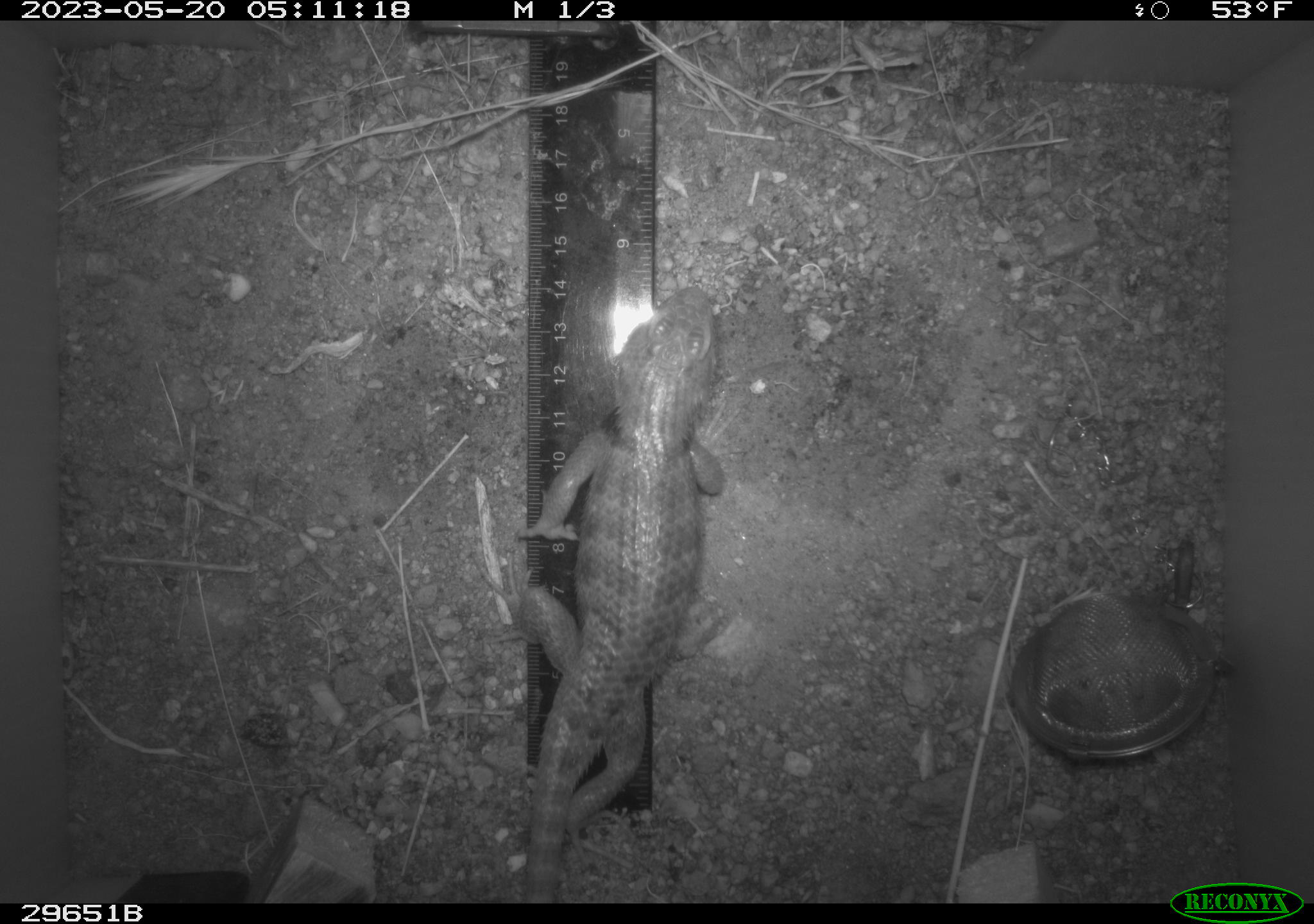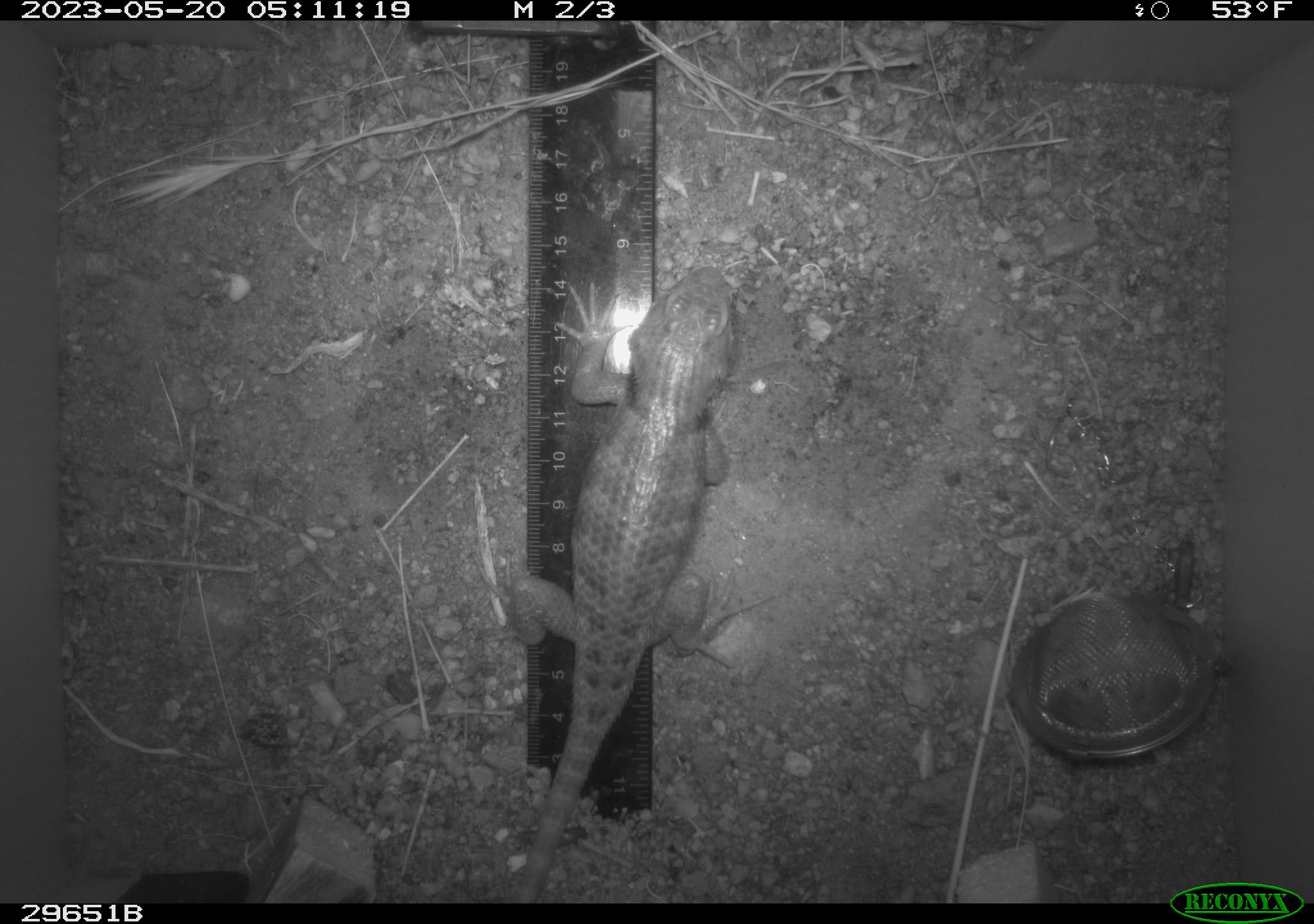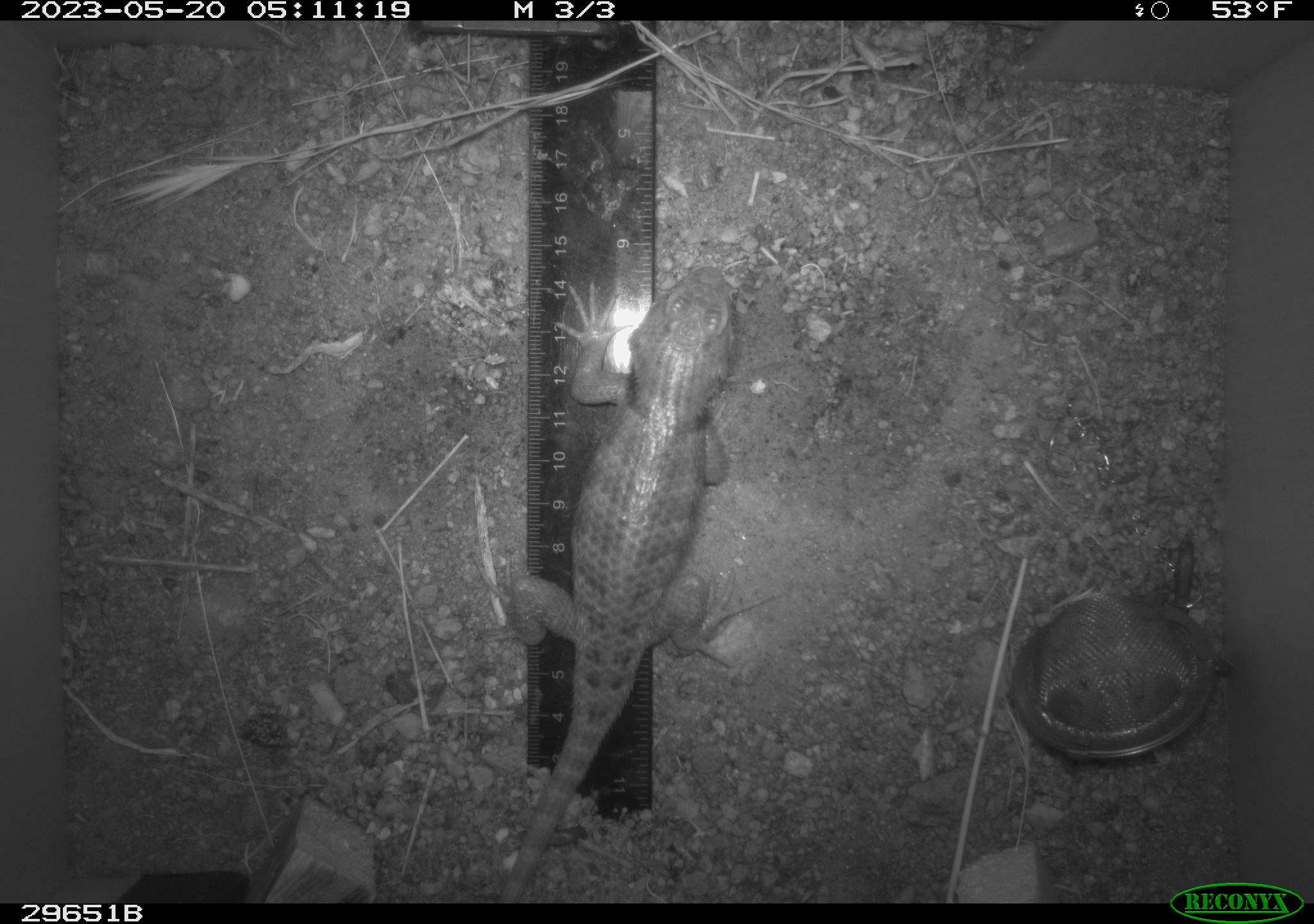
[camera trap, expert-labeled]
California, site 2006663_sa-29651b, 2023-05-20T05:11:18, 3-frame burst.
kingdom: Animalia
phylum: Chordata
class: Reptilia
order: Squamata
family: Phrynosomatidae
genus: Sceloporus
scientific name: Sceloporus uniformis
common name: yellow-backed spiny lizard